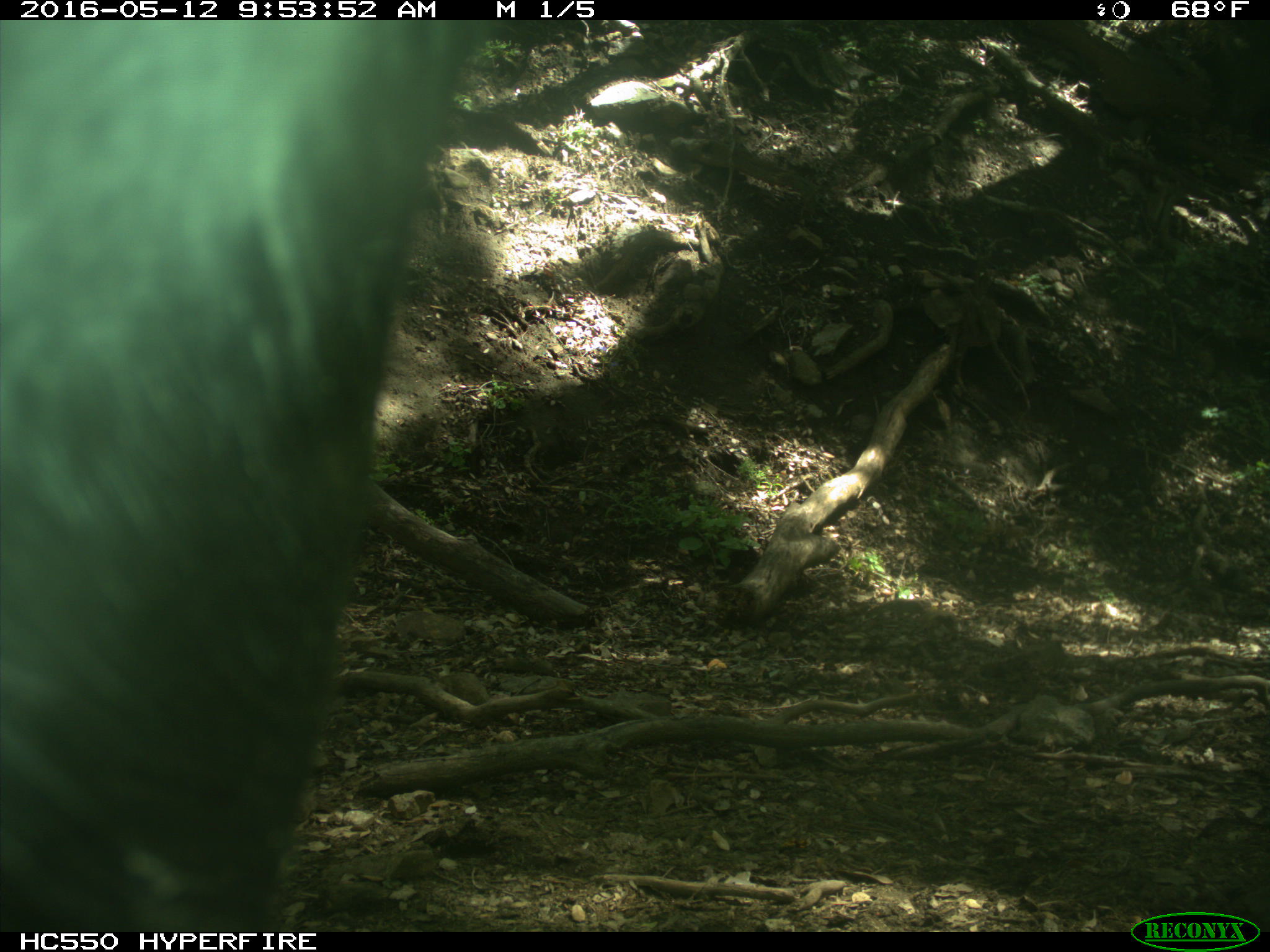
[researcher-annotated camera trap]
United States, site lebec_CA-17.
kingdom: Animalia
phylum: Chordata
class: Mammalia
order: Artiodactyla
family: Bovidae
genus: Bos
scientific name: Bos taurus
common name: domestic cow